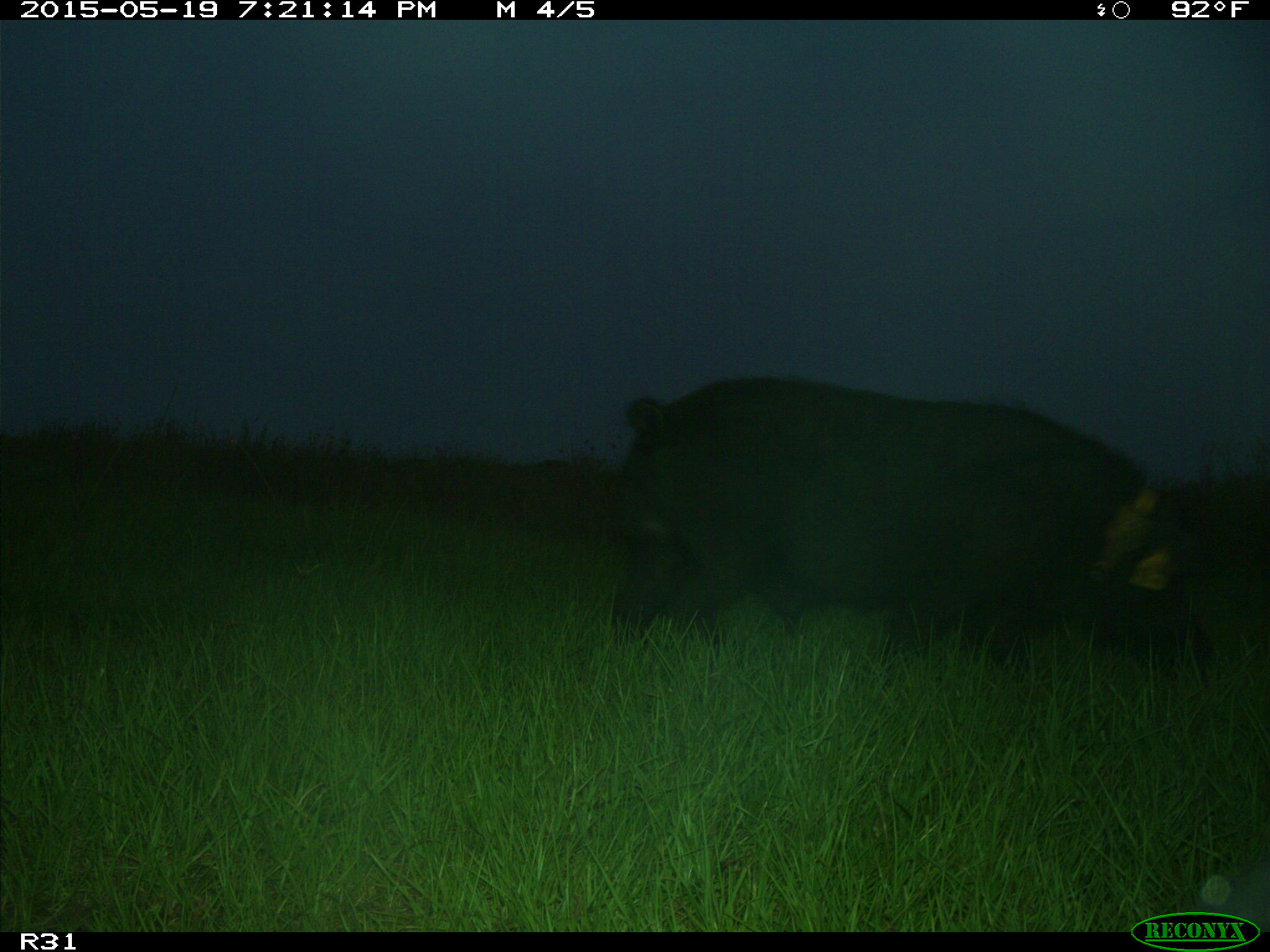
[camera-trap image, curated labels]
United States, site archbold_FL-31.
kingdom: Animalia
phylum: Chordata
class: Mammalia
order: Artiodactyla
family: Suidae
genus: Sus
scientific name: Sus scrofa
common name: wild boar